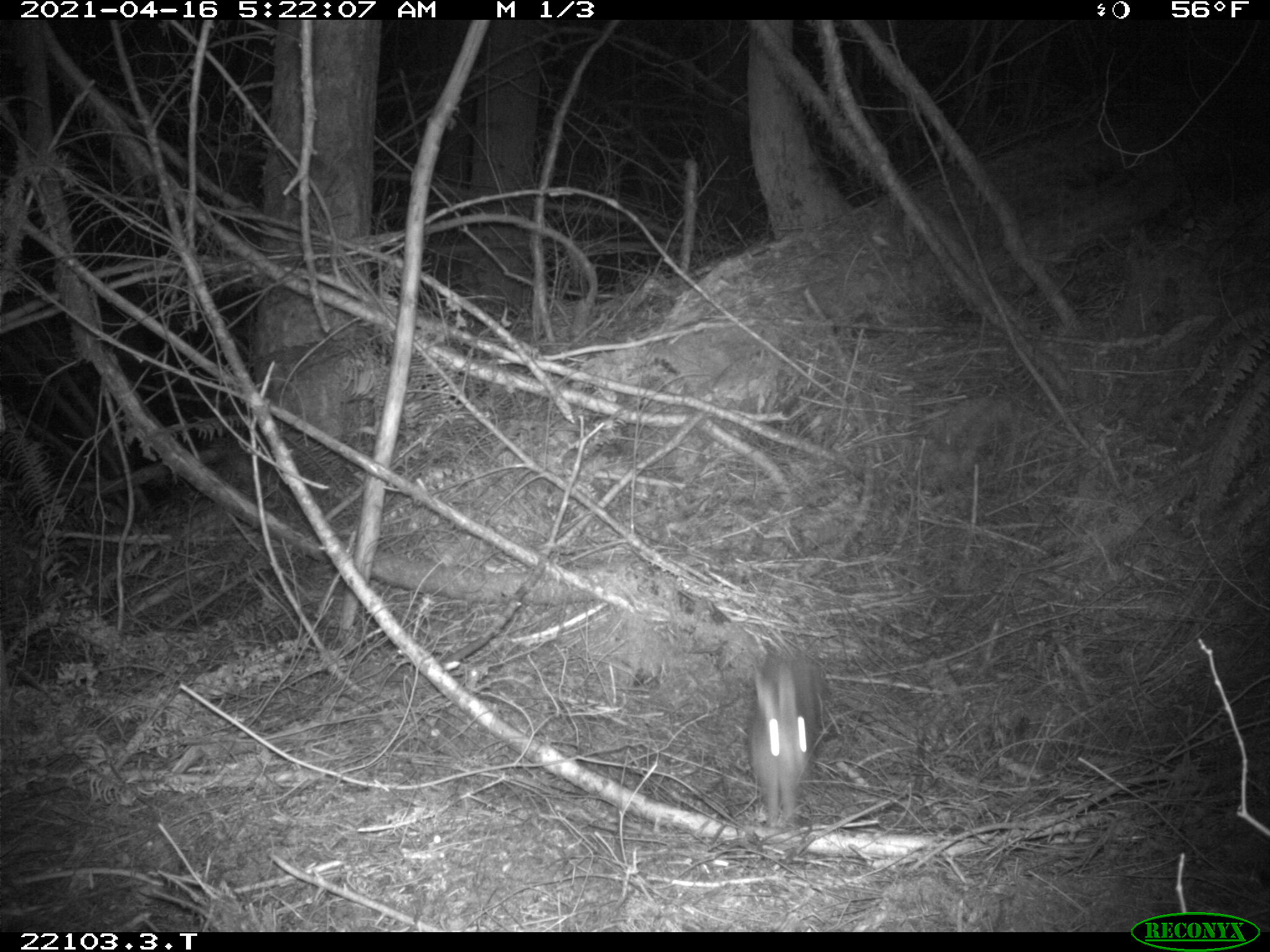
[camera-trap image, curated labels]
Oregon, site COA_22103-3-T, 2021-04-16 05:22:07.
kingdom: Animalia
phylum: Chordata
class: Mammalia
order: Lagomorpha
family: Leporidae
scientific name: Leporidae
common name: hares and rabbits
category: leporidae family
Leporidae family (hares and rabbits) (Leporidae).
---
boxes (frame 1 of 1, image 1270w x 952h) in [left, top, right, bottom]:
leporidae family: [720, 632, 853, 842]